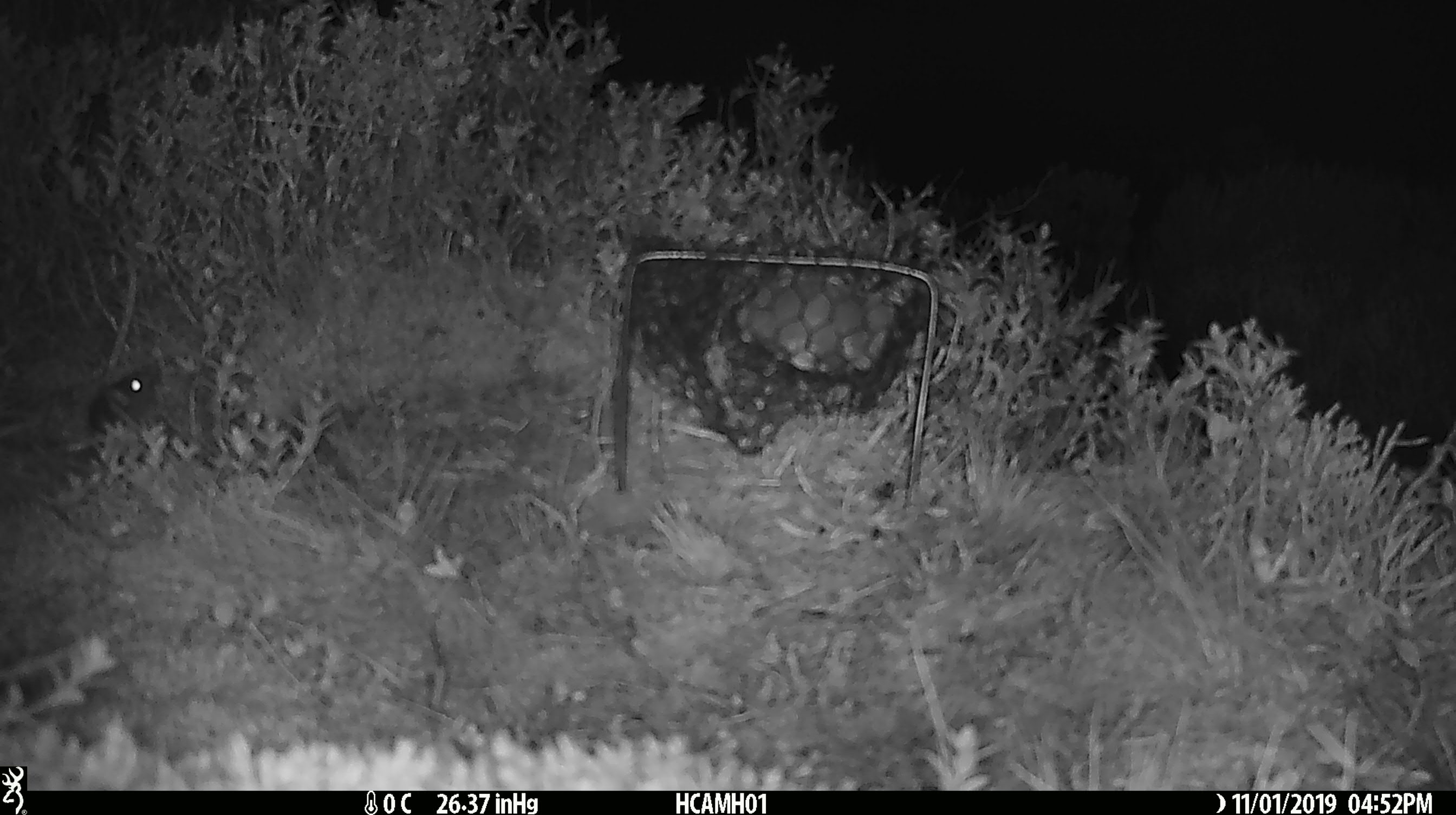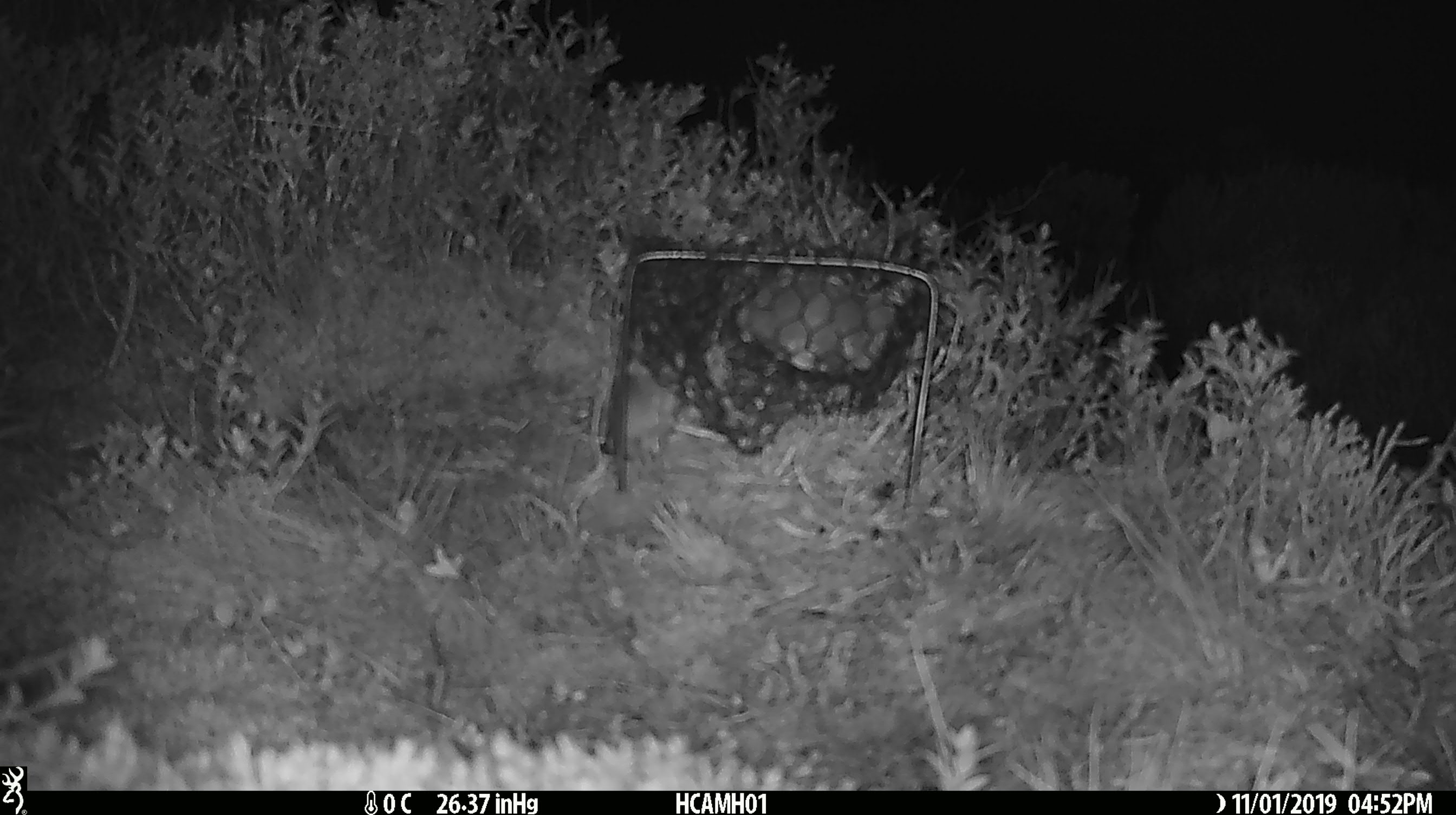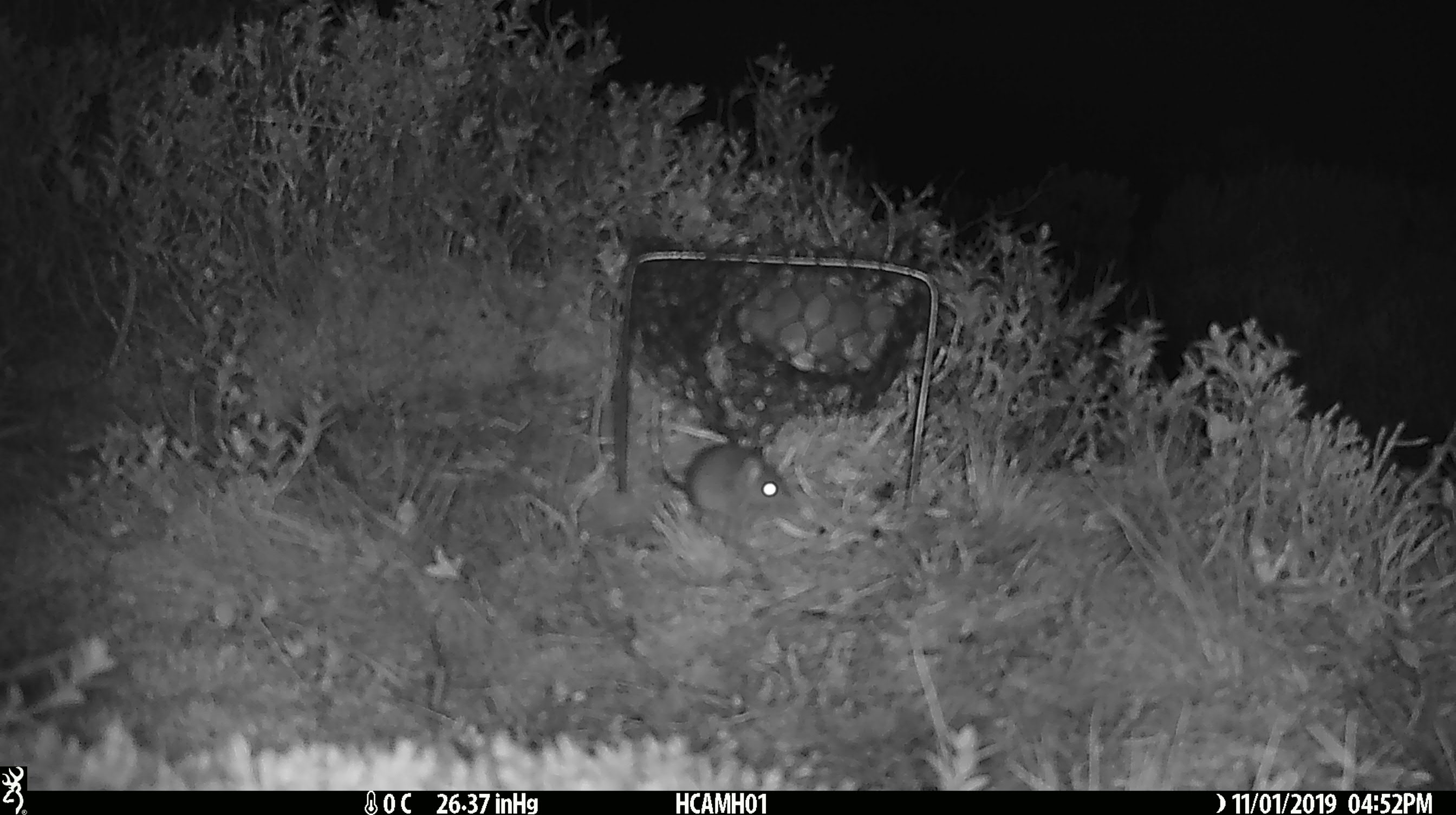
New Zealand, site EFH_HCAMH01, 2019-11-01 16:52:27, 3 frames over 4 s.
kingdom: Animalia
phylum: Chordata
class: Mammalia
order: Rodentia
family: Muridae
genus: Mus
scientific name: Mus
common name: mouse